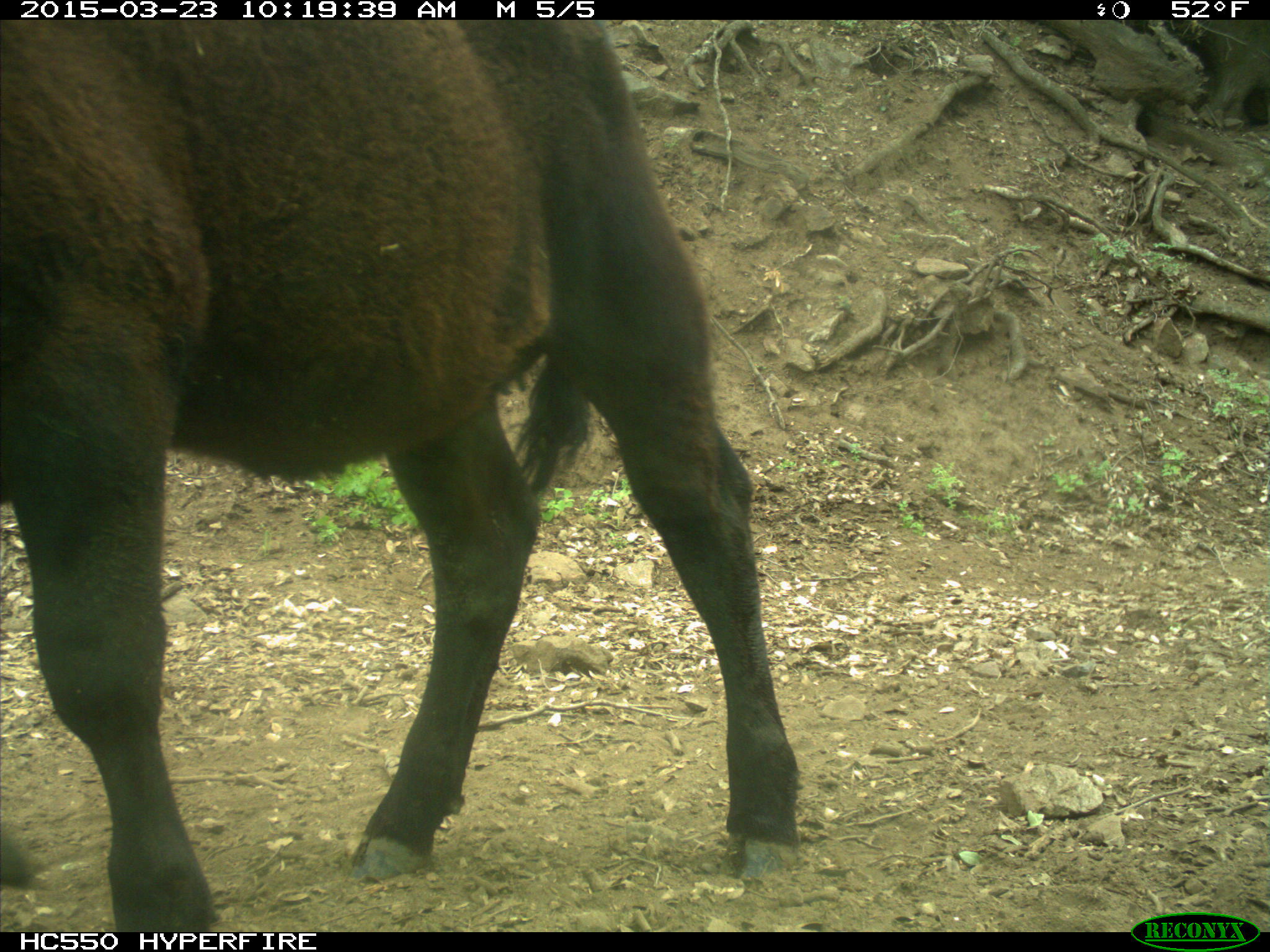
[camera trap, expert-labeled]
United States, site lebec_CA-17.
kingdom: Animalia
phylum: Chordata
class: Mammalia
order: Artiodactyla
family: Bovidae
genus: Bos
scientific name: Bos taurus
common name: domestic cow